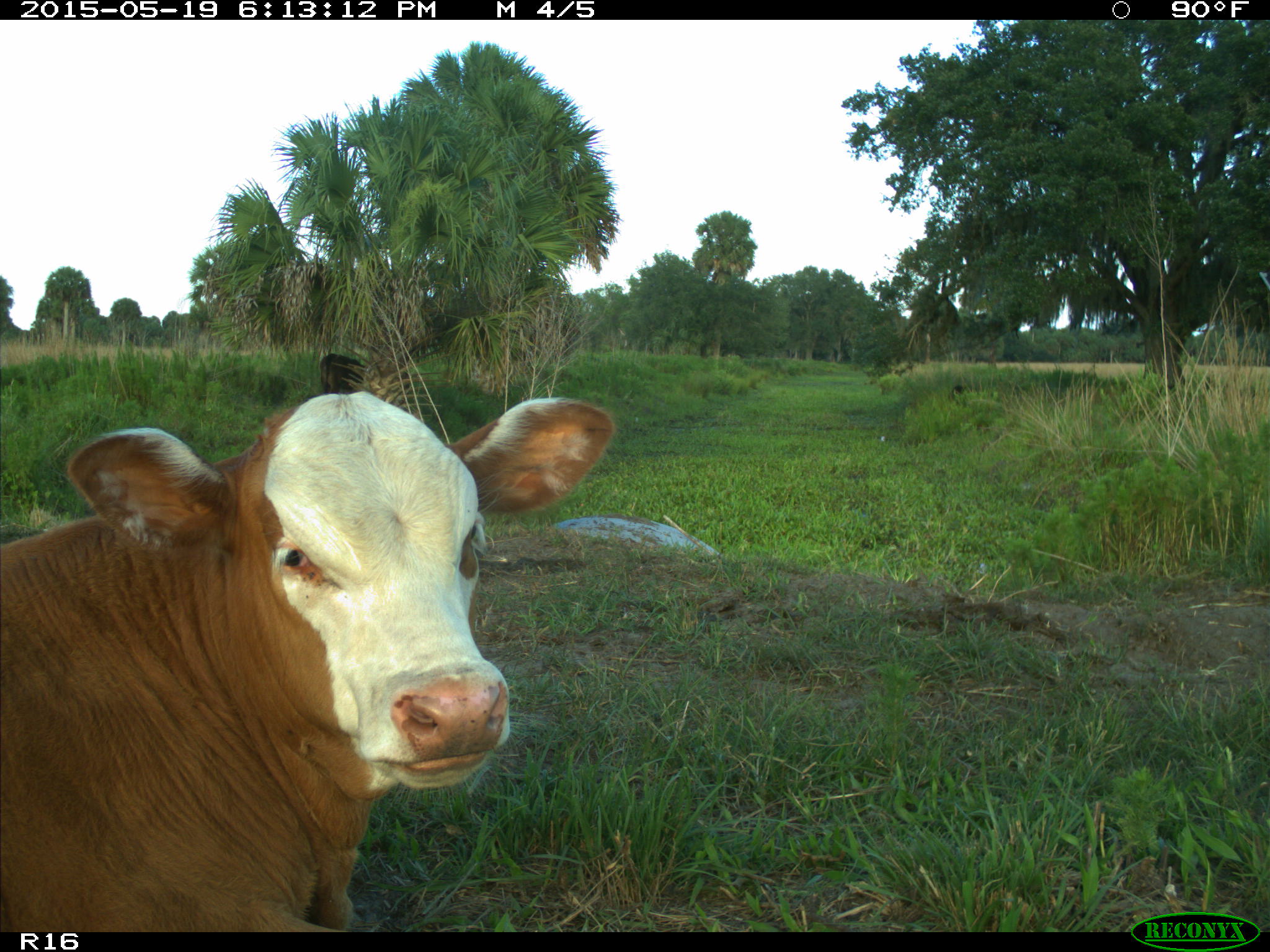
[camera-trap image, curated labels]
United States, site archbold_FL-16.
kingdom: Animalia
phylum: Chordata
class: Mammalia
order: Artiodactyla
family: Bovidae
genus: Bos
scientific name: Bos taurus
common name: domestic cow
Bos taurus (domestic cow).